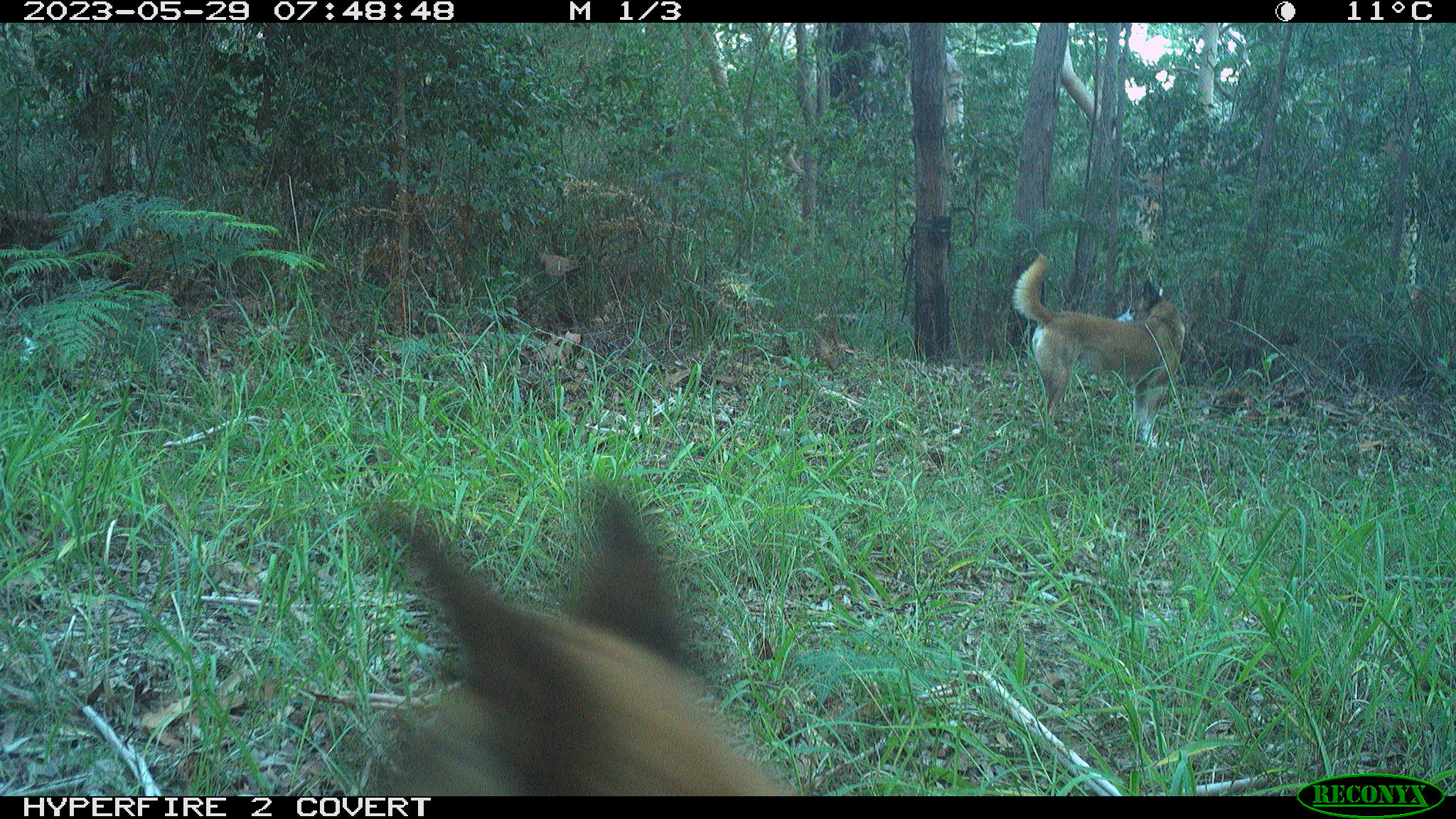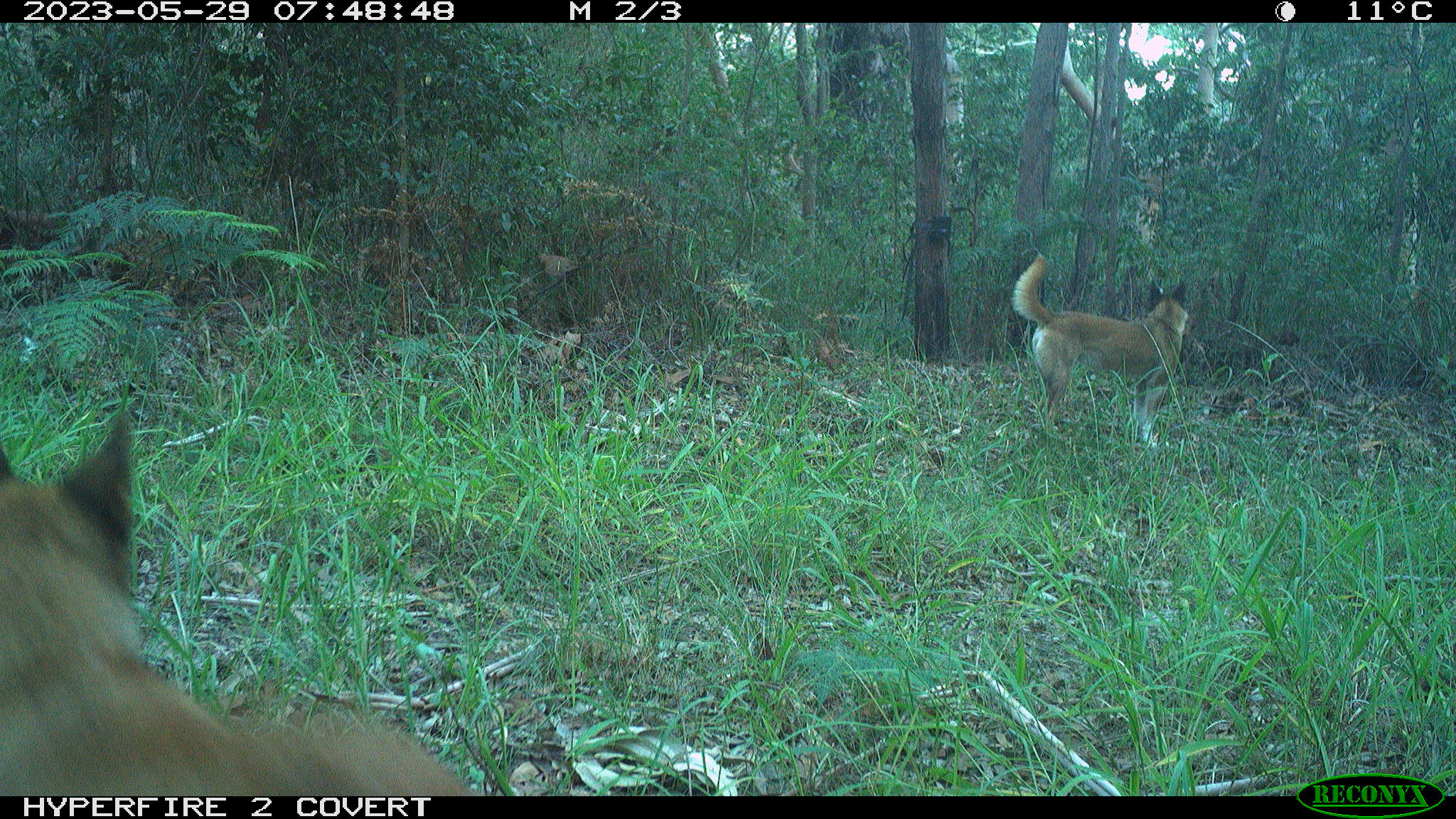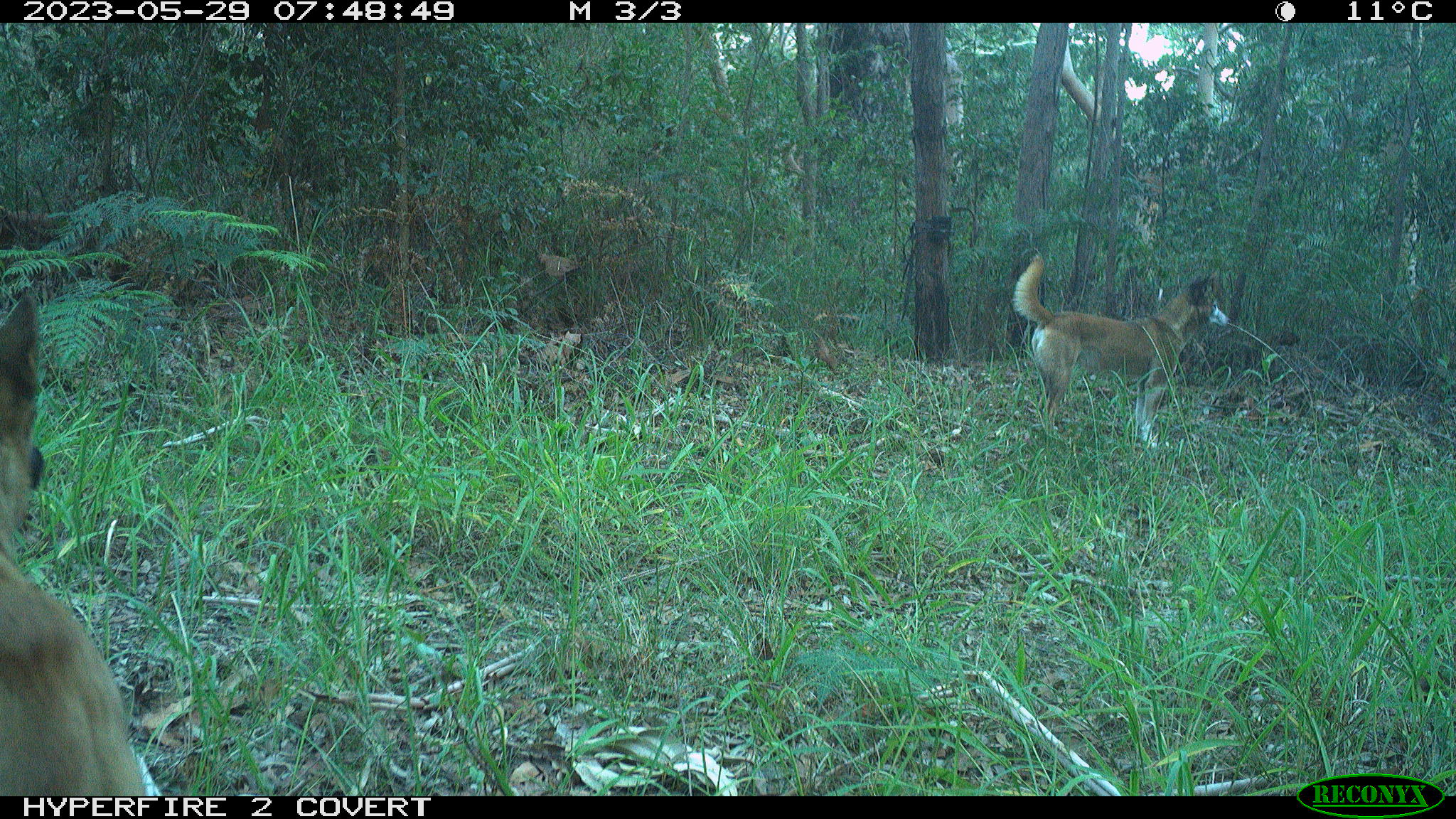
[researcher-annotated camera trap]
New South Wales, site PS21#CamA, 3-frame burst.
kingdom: Animalia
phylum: Chordata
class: Mammalia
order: Carnivora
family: Canidae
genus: Canis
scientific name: Canis familiaris dingo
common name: dingo